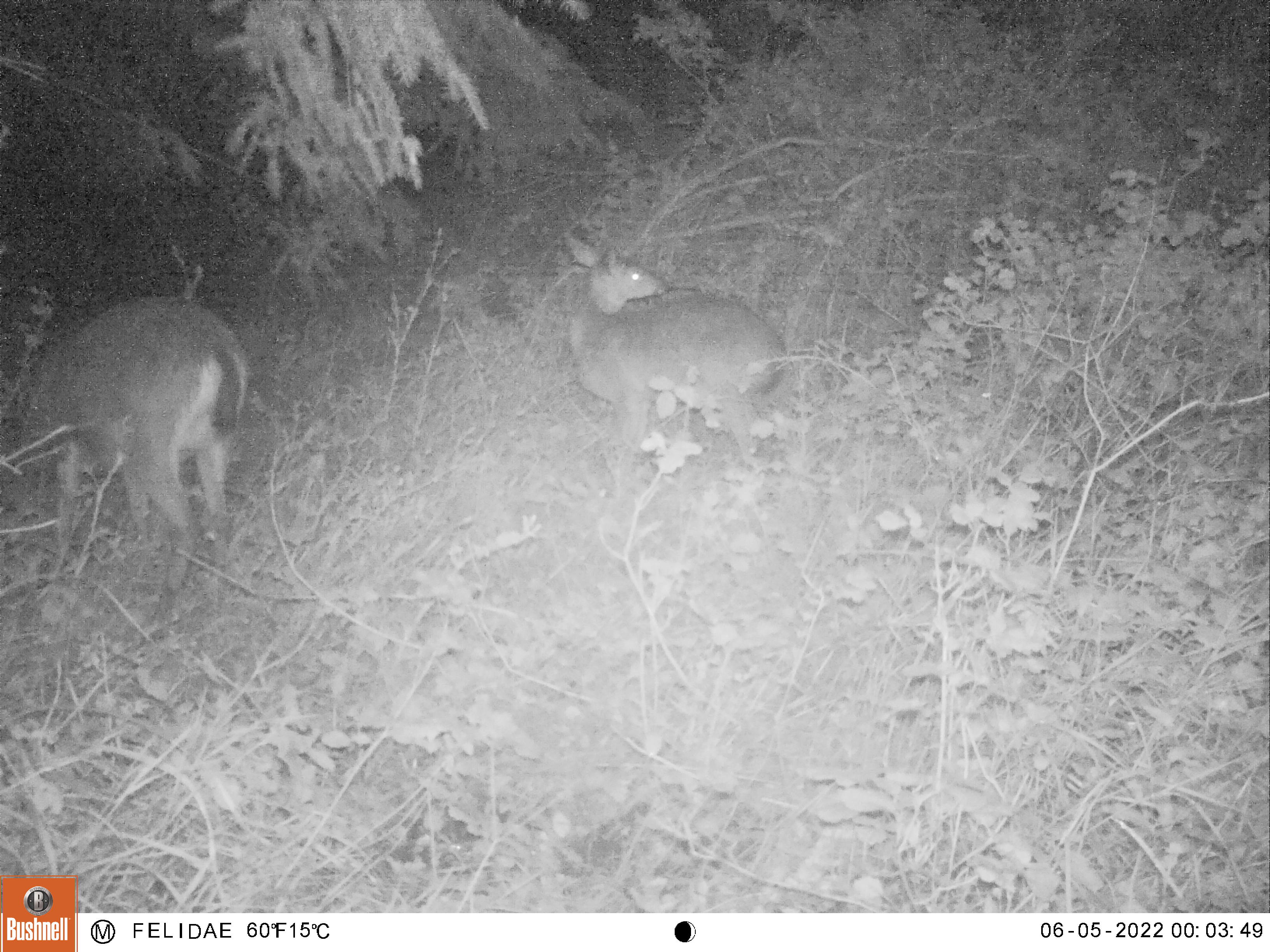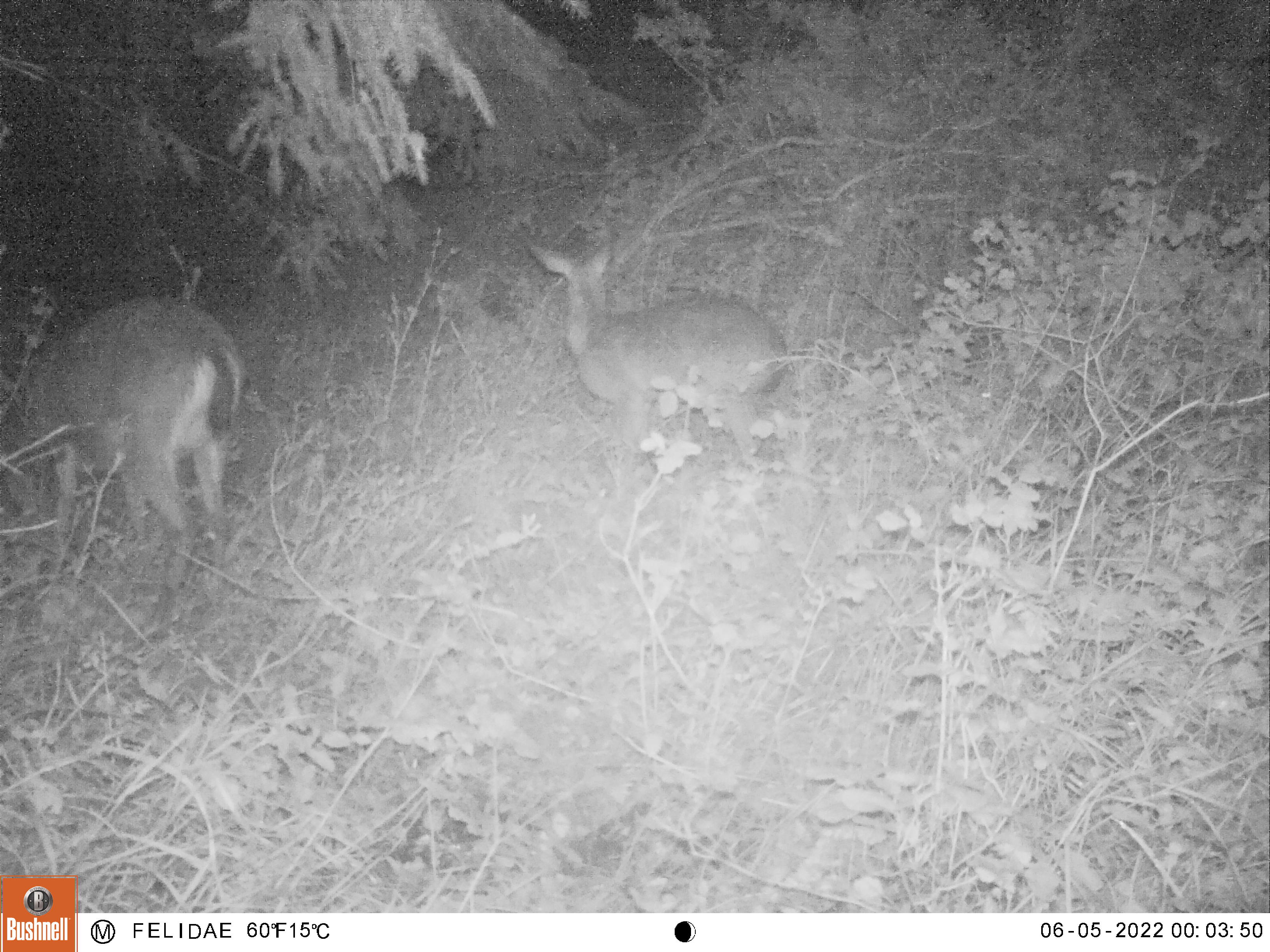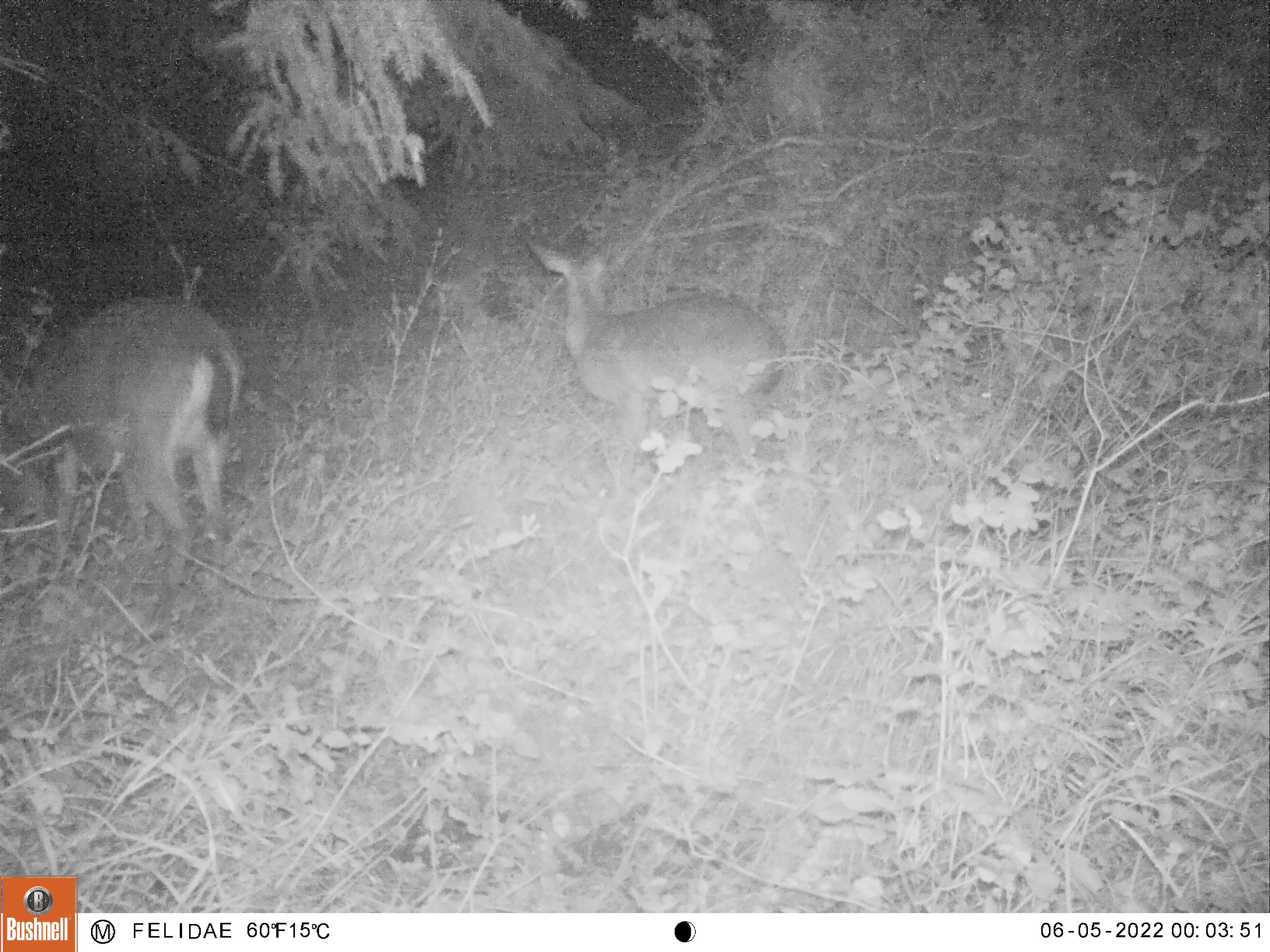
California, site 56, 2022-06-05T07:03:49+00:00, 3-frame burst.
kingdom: Animalia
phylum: Chordata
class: Mammalia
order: Artiodactyla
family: Cervidae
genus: Odocoileus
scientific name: Odocoileus hemionus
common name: mule deer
Mule deer (Odocoileus hemionus).